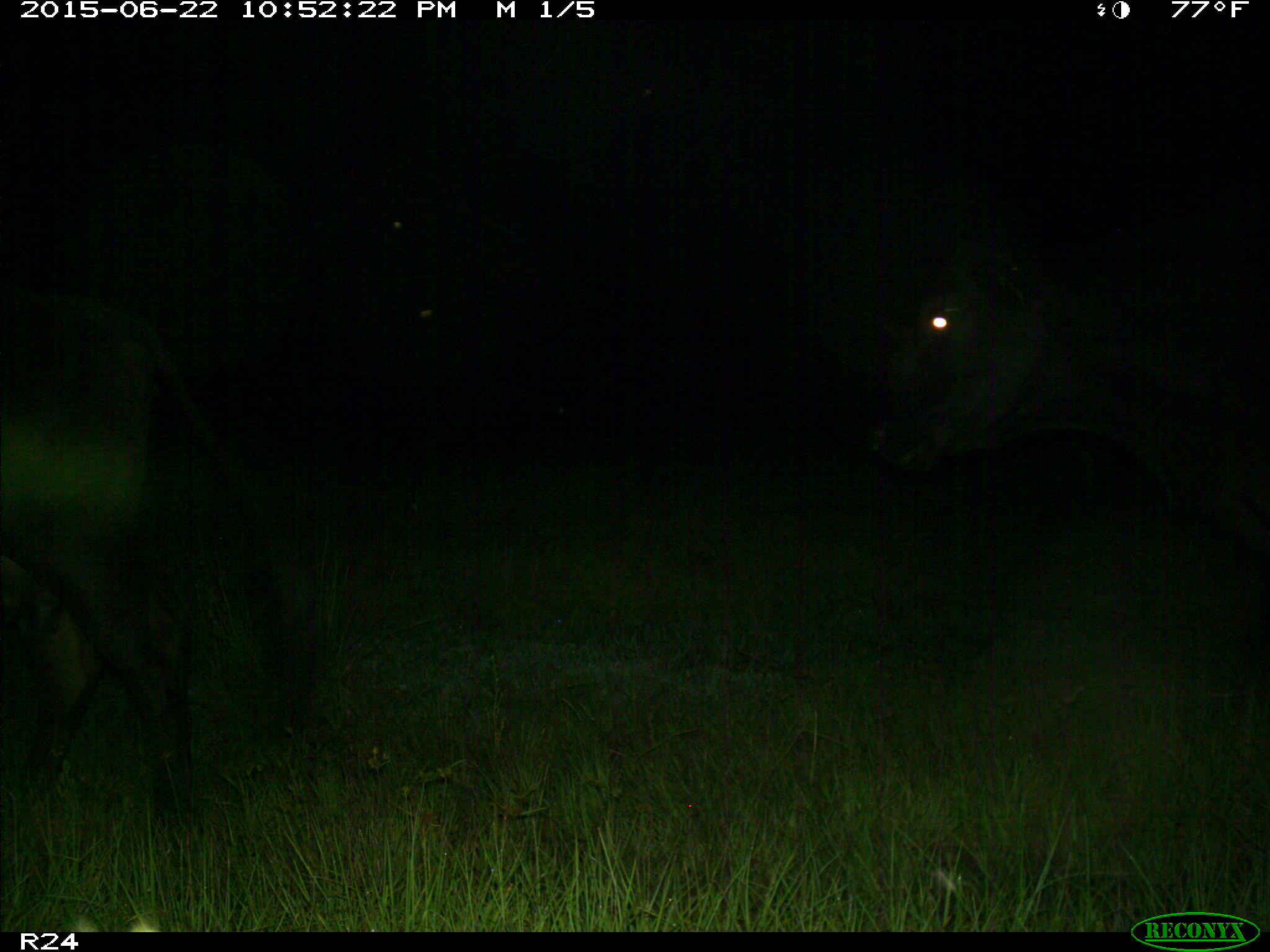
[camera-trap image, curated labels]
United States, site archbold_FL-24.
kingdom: Animalia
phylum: Chordata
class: Mammalia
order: Artiodactyla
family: Bovidae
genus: Bos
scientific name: Bos taurus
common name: domestic cow